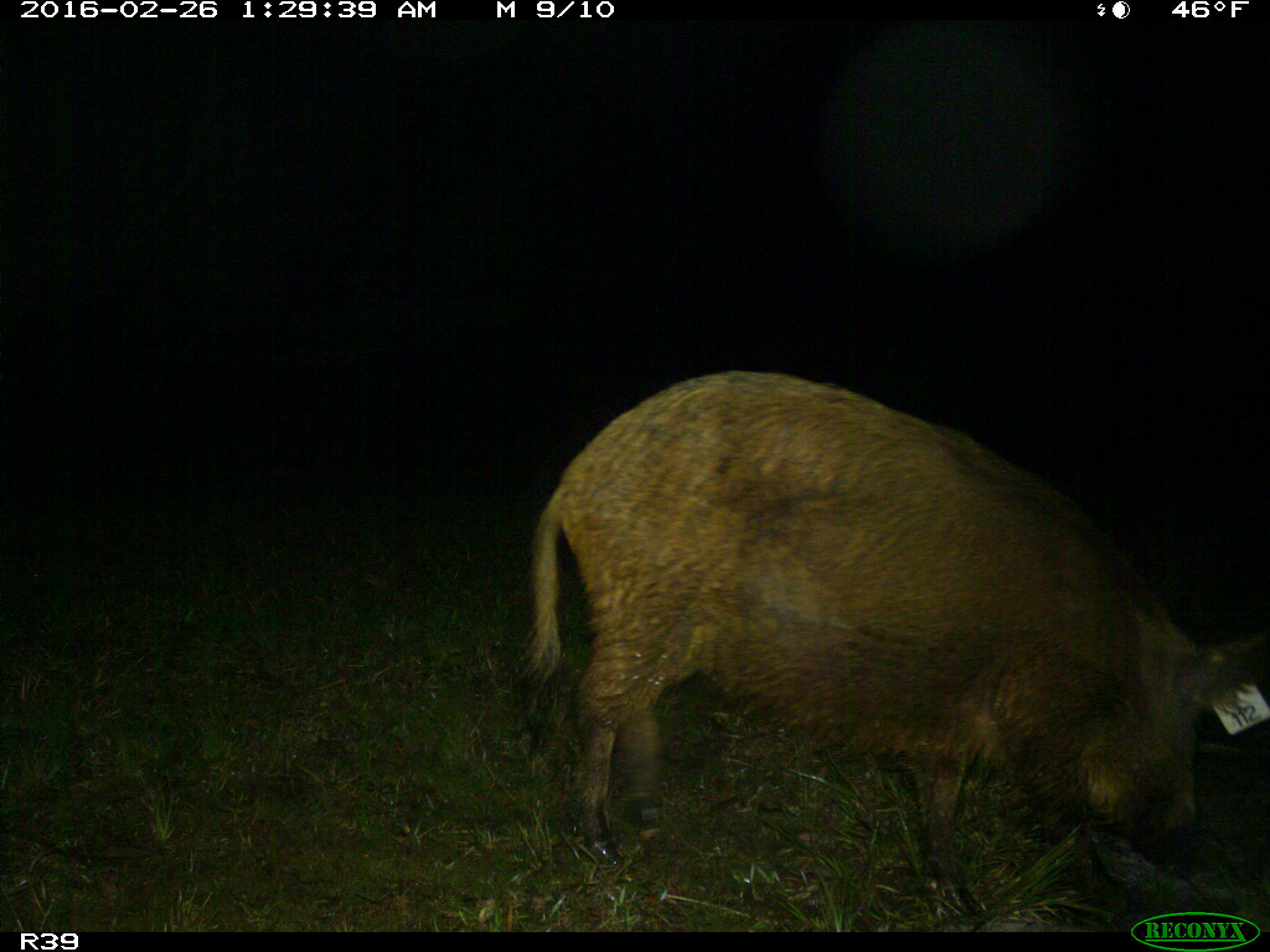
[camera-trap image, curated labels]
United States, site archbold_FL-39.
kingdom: Animalia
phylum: Chordata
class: Mammalia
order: Artiodactyla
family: Suidae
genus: Sus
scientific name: Sus scrofa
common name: wild boar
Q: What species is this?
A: Sus scrofa (wild boar).